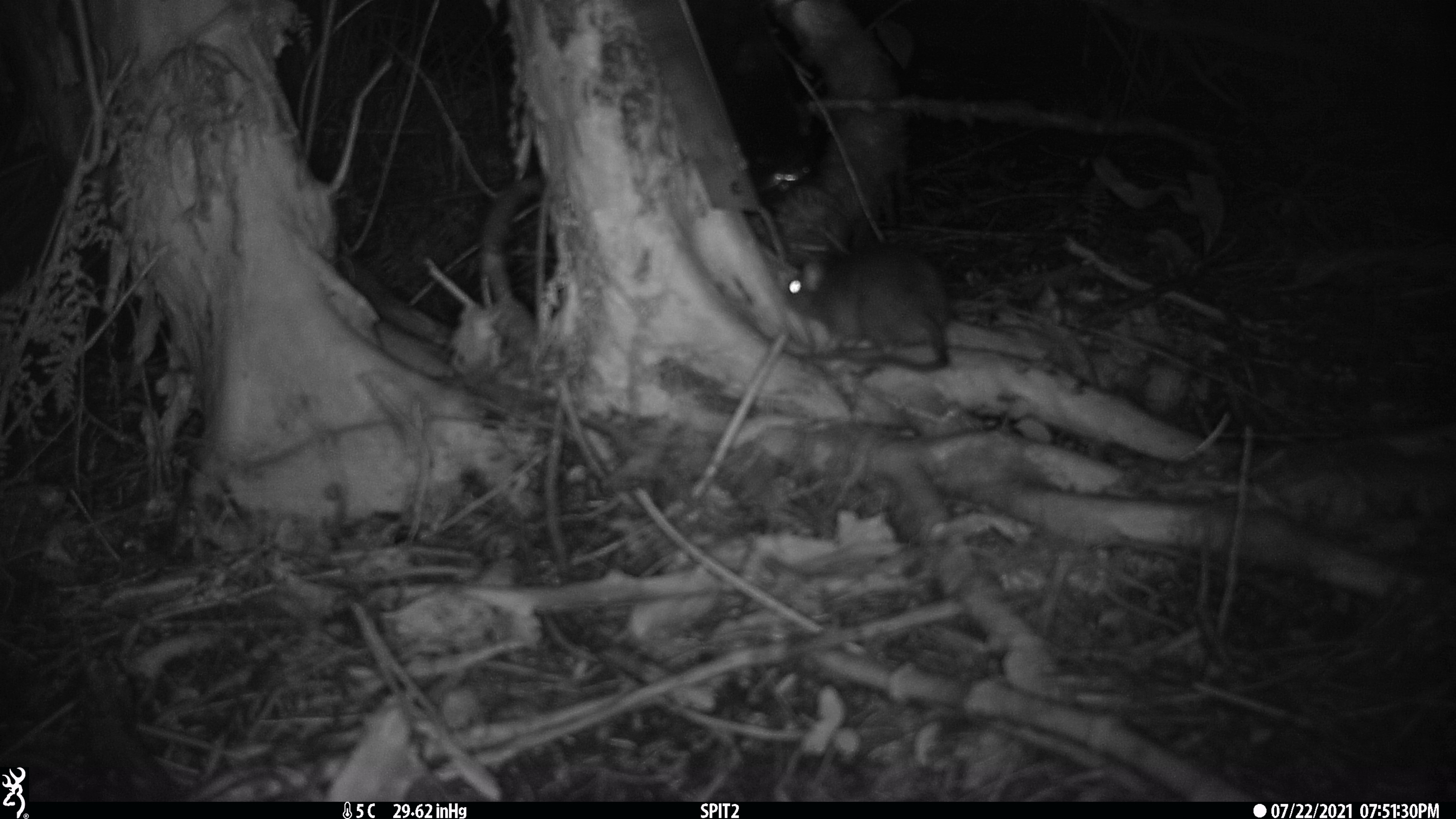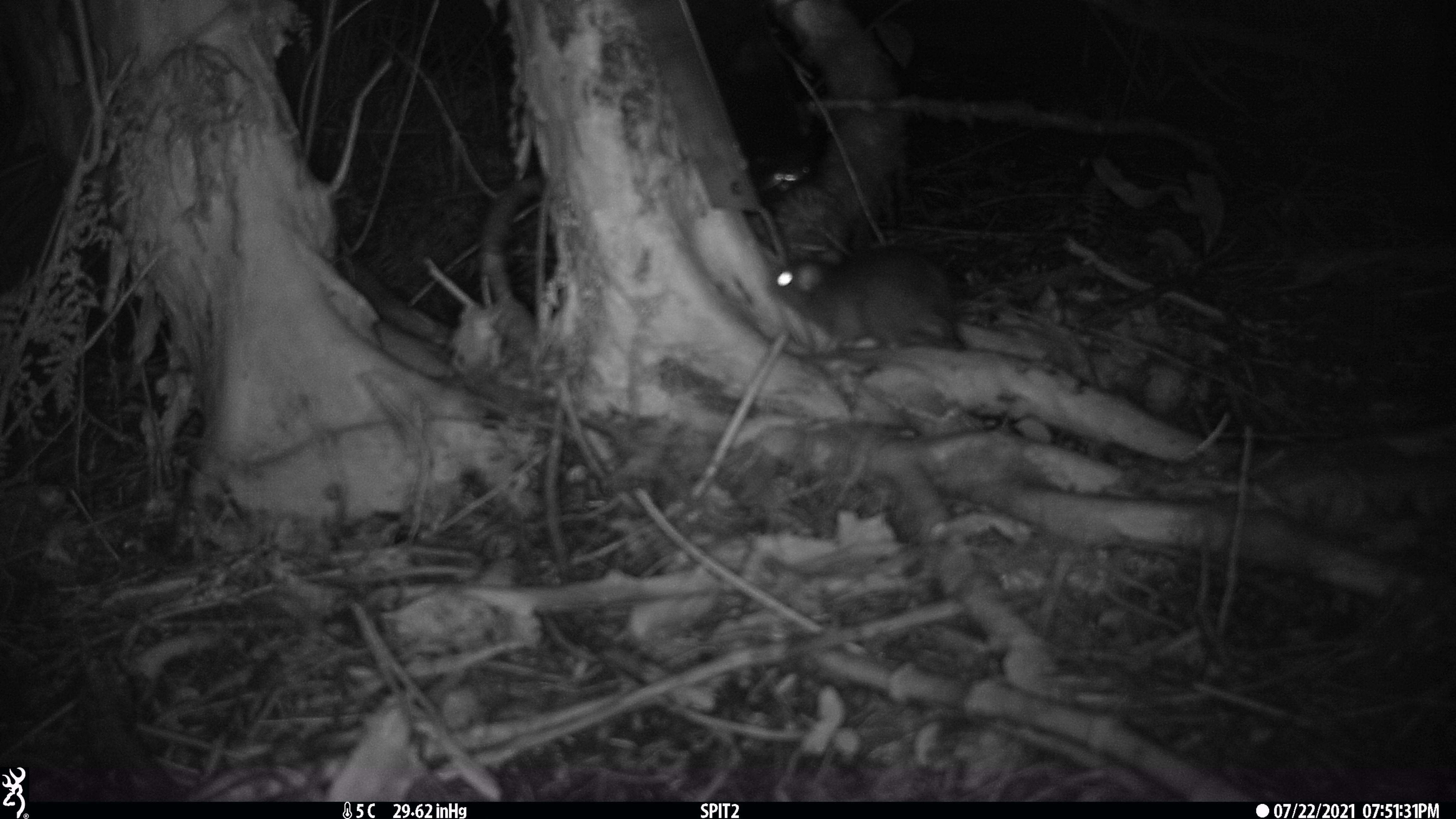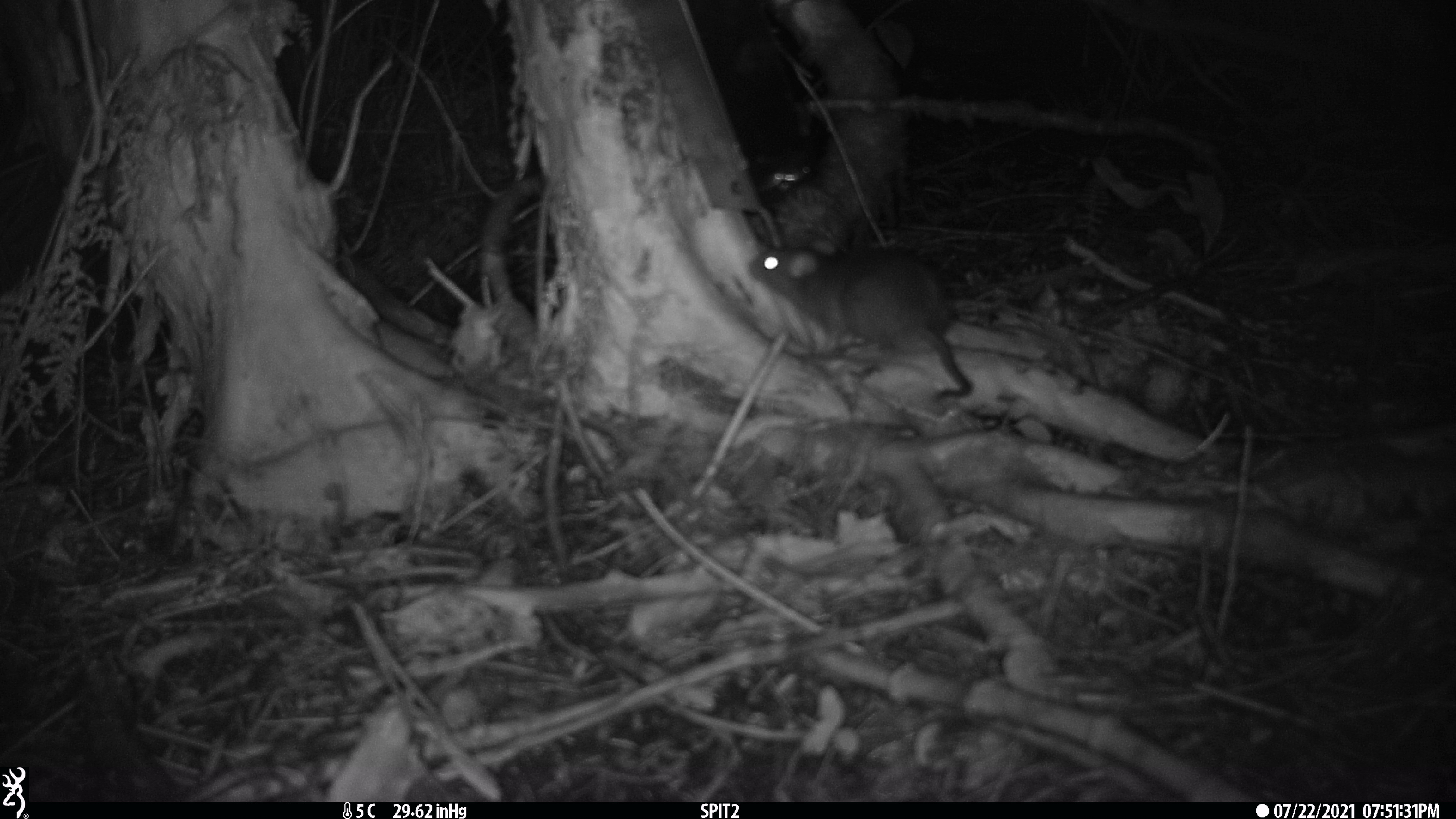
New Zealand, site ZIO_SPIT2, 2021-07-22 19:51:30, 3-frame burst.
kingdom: Animalia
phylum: Chordata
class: Mammalia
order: Rodentia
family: Muridae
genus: Rattus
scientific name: Rattus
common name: rat